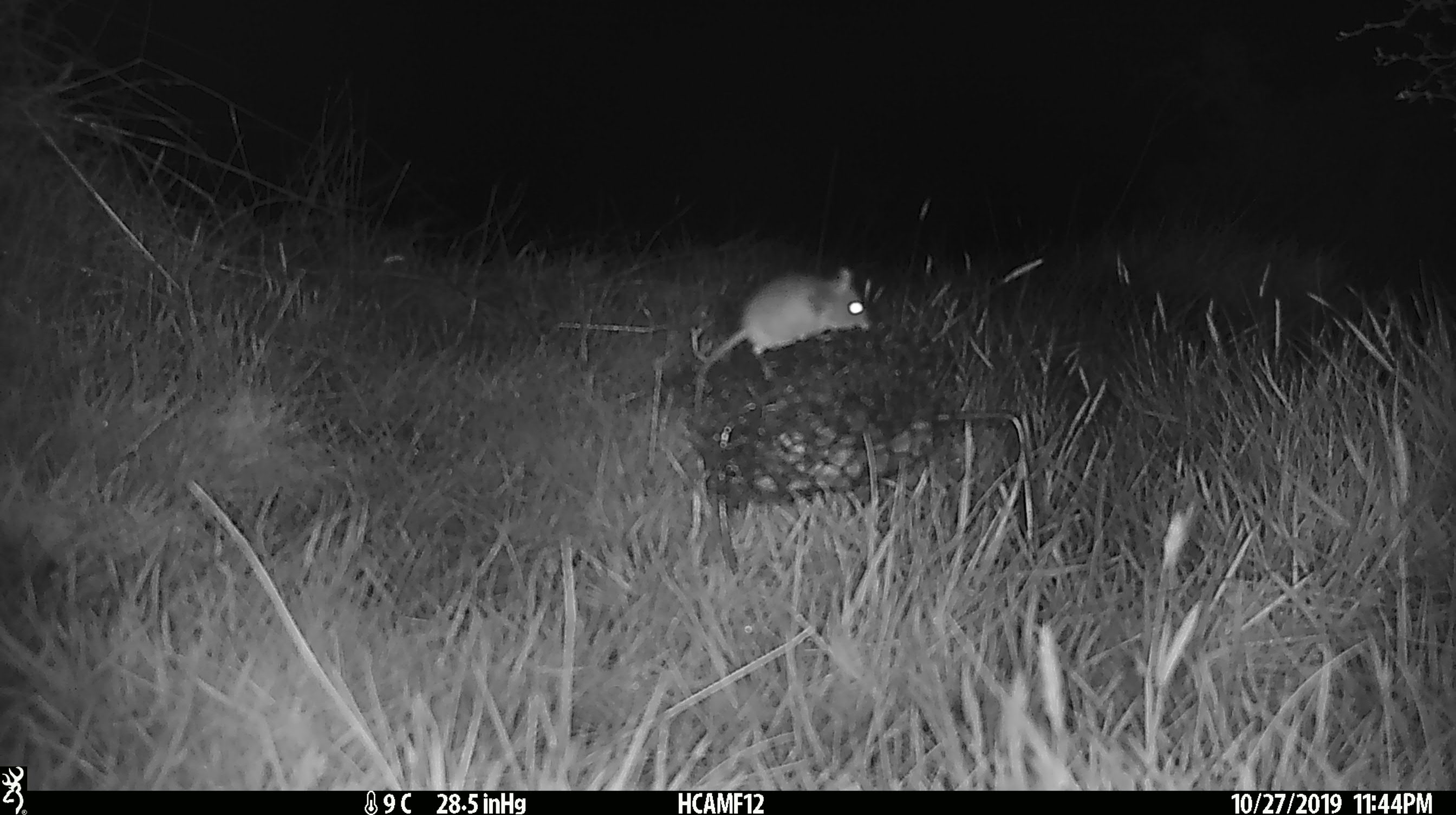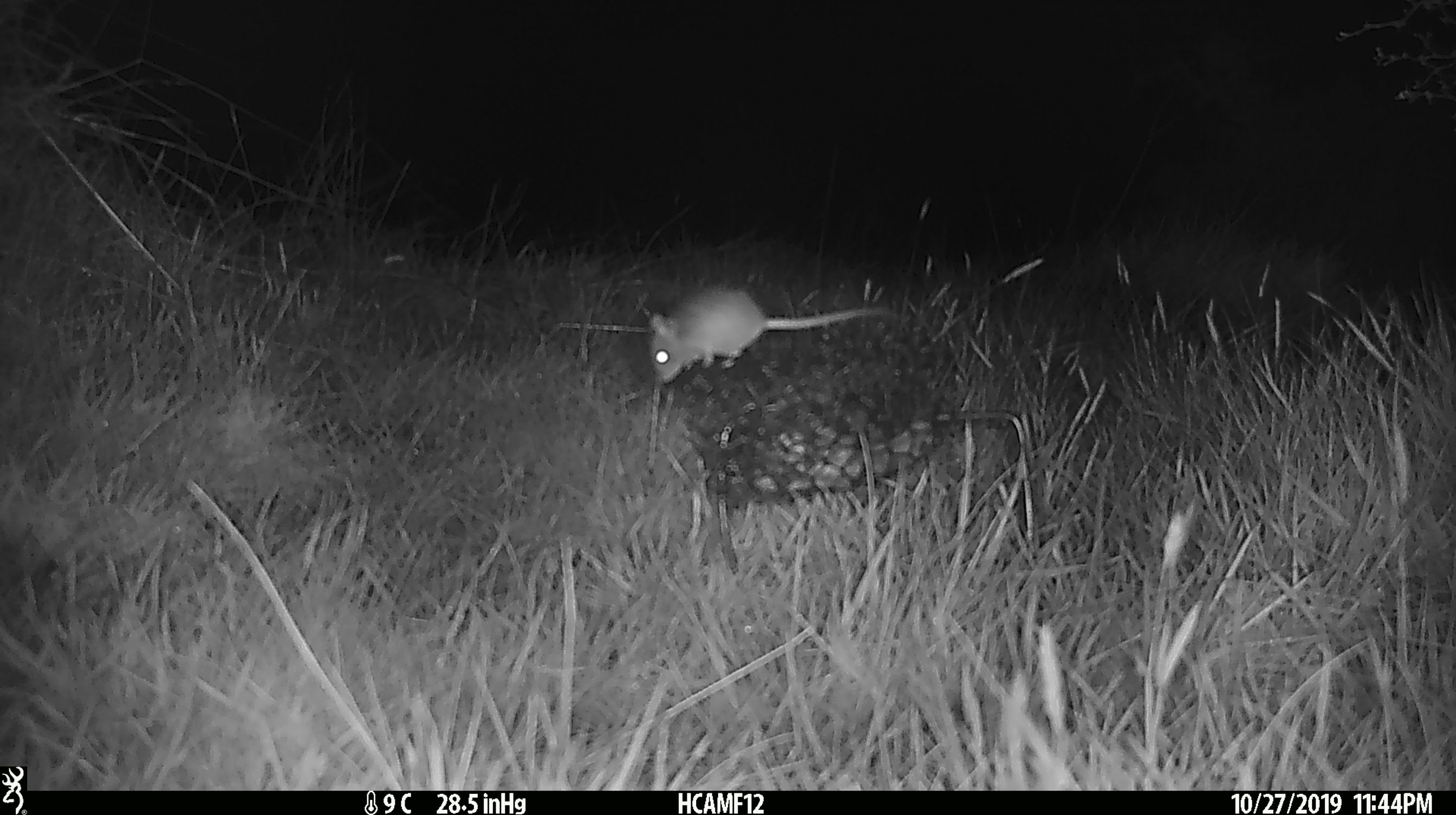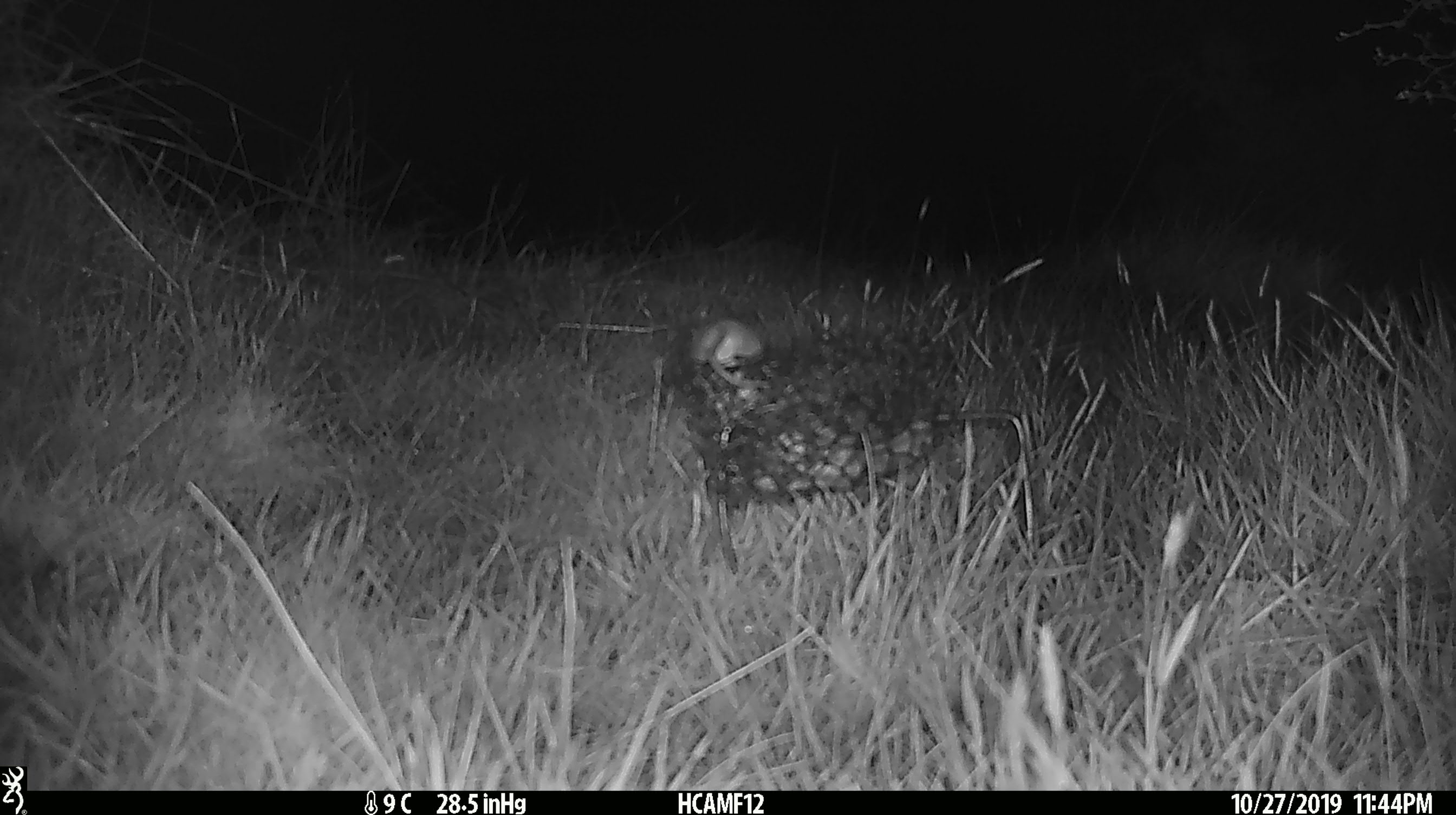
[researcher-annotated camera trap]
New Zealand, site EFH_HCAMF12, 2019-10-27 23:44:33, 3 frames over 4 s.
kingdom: Animalia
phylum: Chordata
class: Mammalia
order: Rodentia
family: Muridae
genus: Mus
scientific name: Mus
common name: mouse